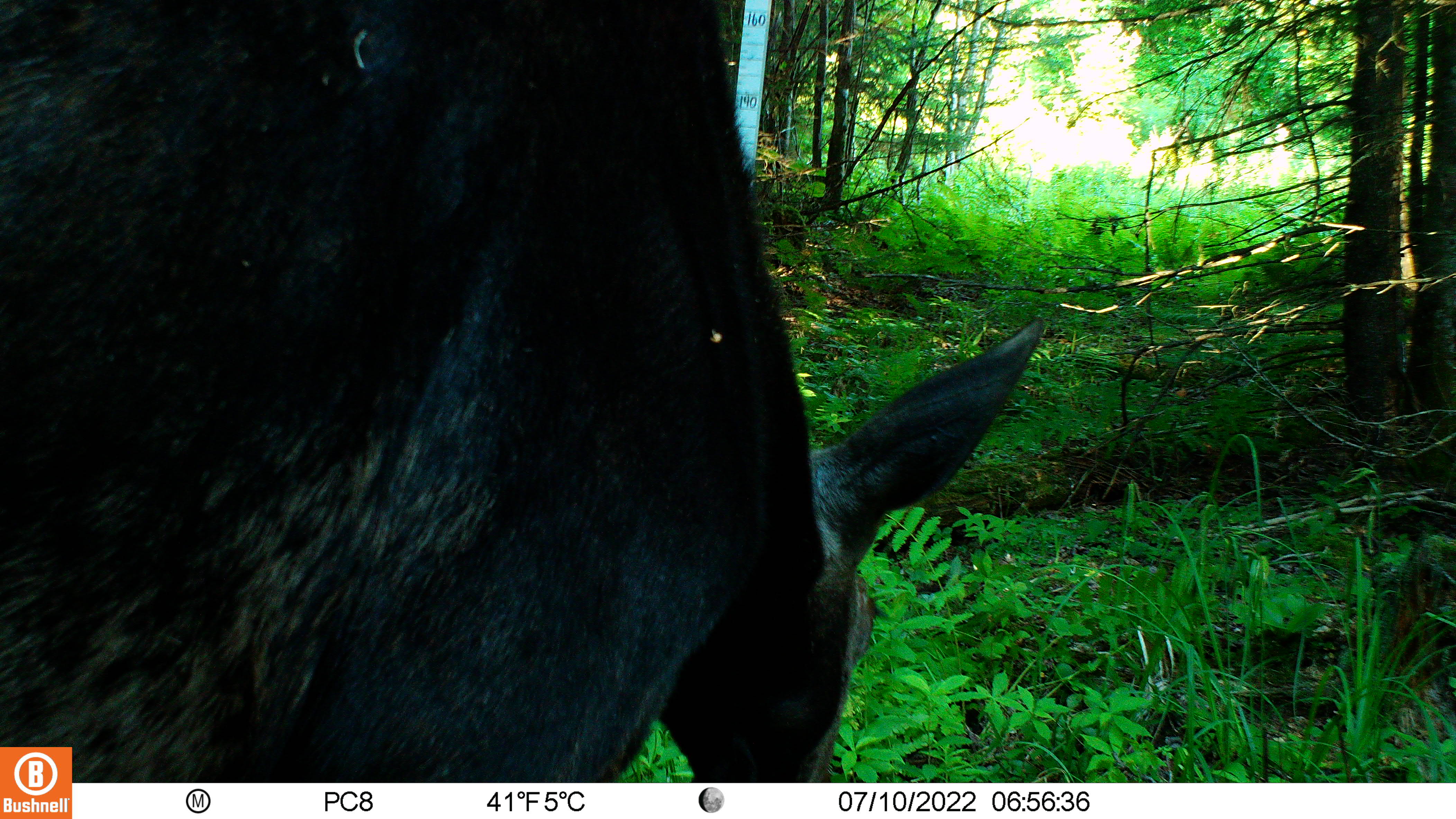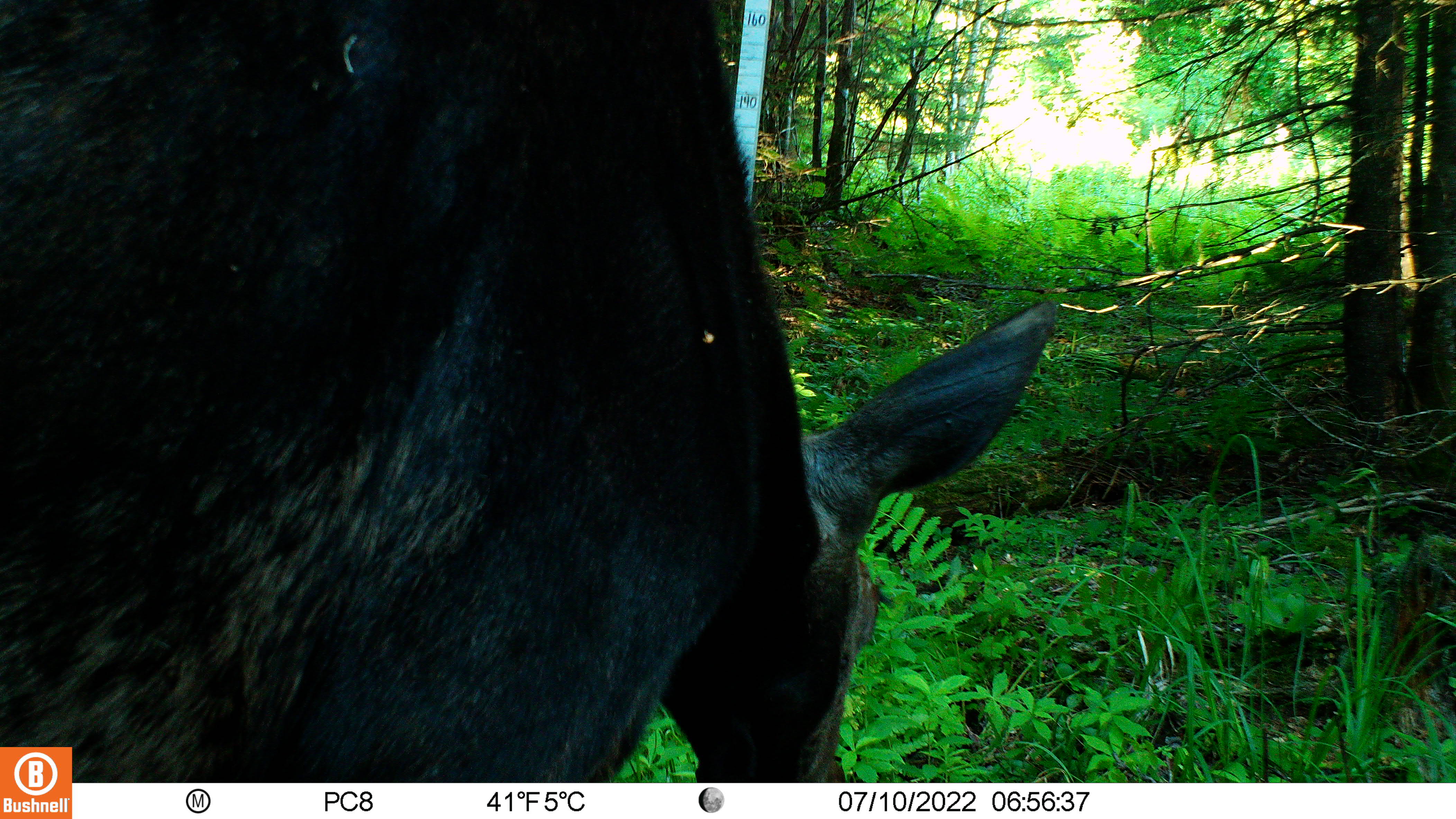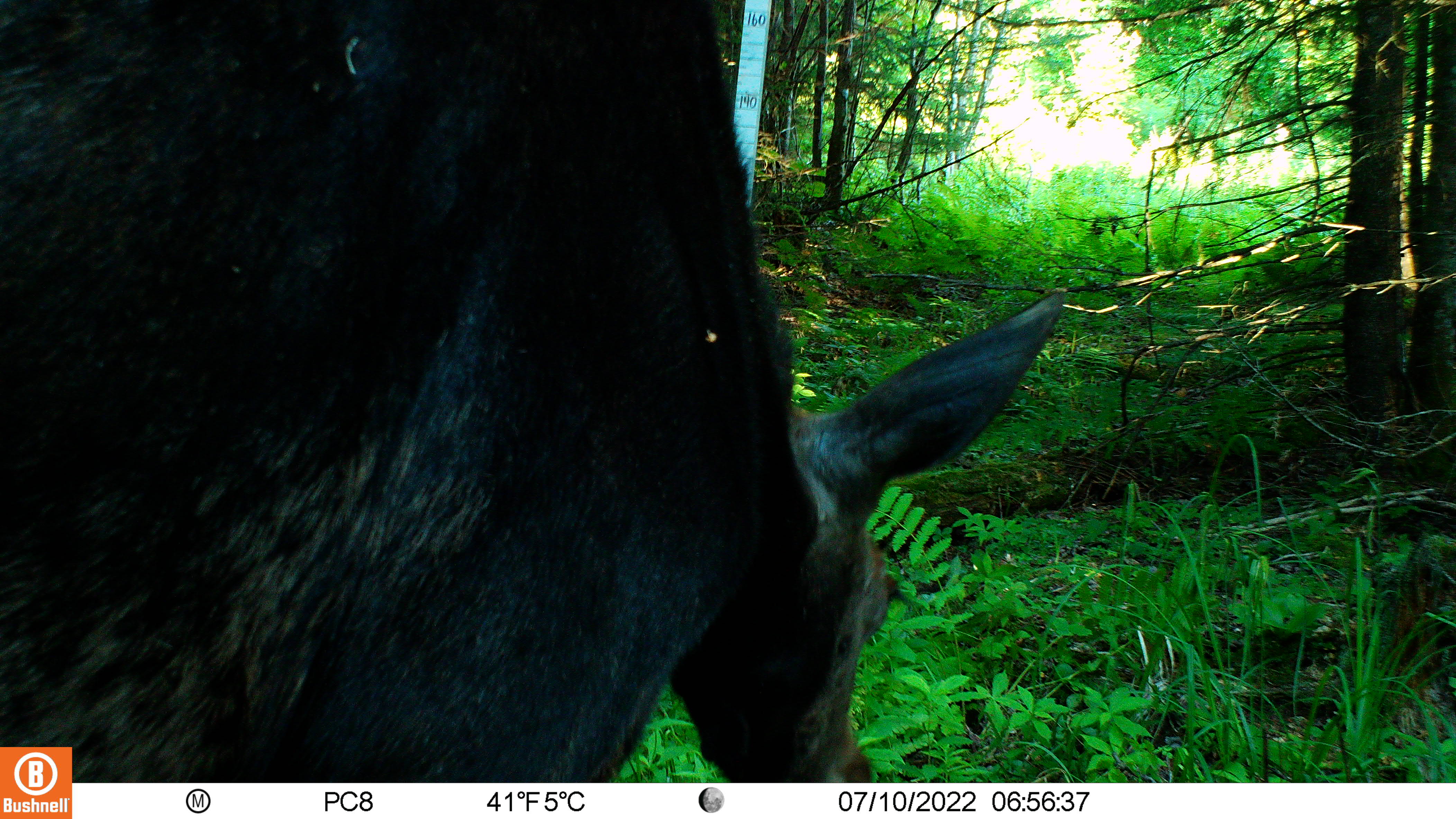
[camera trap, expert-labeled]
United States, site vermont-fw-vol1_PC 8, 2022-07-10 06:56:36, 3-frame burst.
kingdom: Animalia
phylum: Chordata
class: Mammalia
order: Artiodactyla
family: Cervidae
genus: Alces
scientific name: Alces alces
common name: moose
Moose (Alces alces).